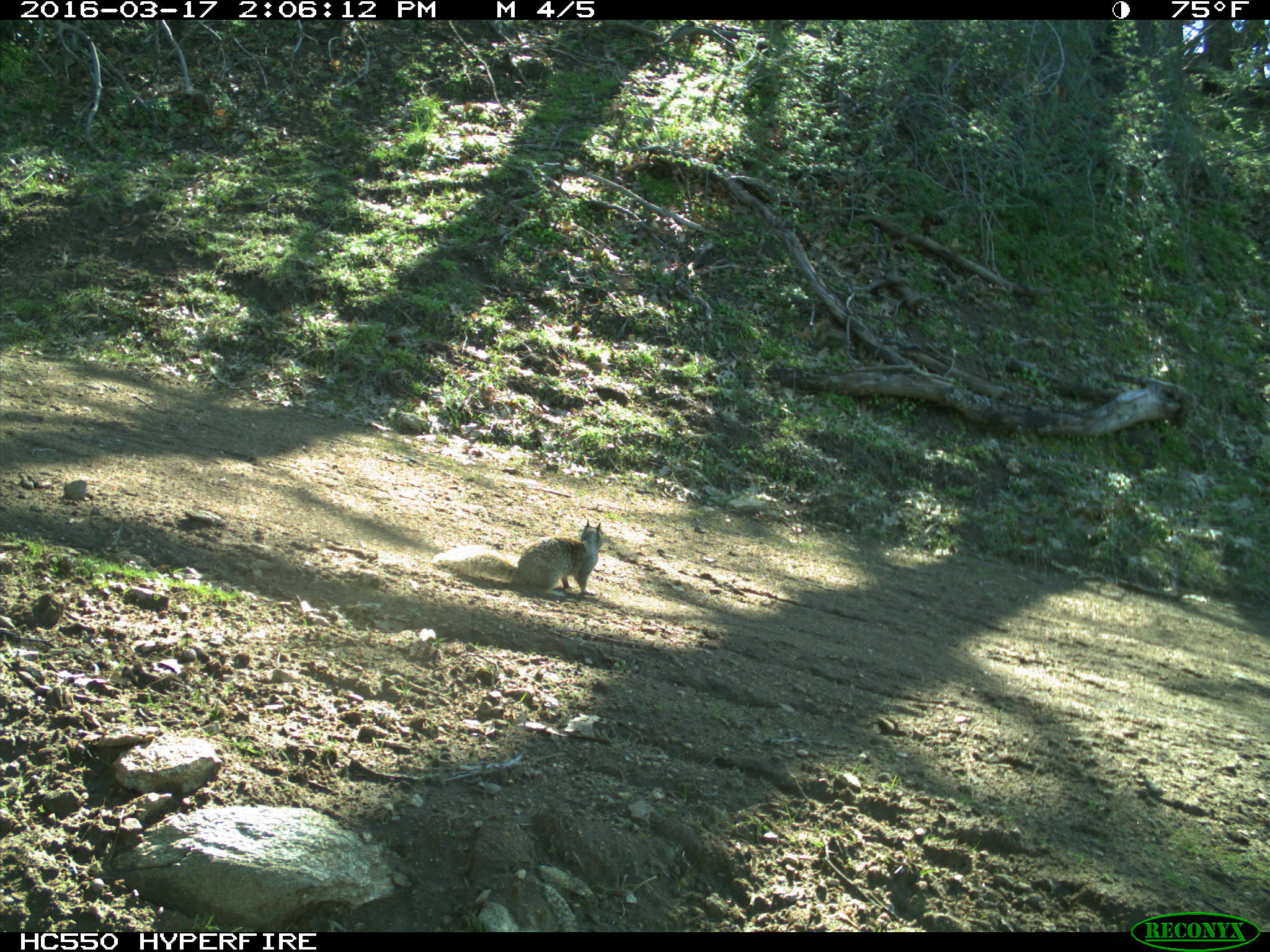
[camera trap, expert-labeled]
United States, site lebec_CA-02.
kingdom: Animalia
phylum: Chordata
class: Mammalia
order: Rodentia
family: Sciuridae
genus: Otospermophilus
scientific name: Otospermophilus beecheyi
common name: california ground squirrel